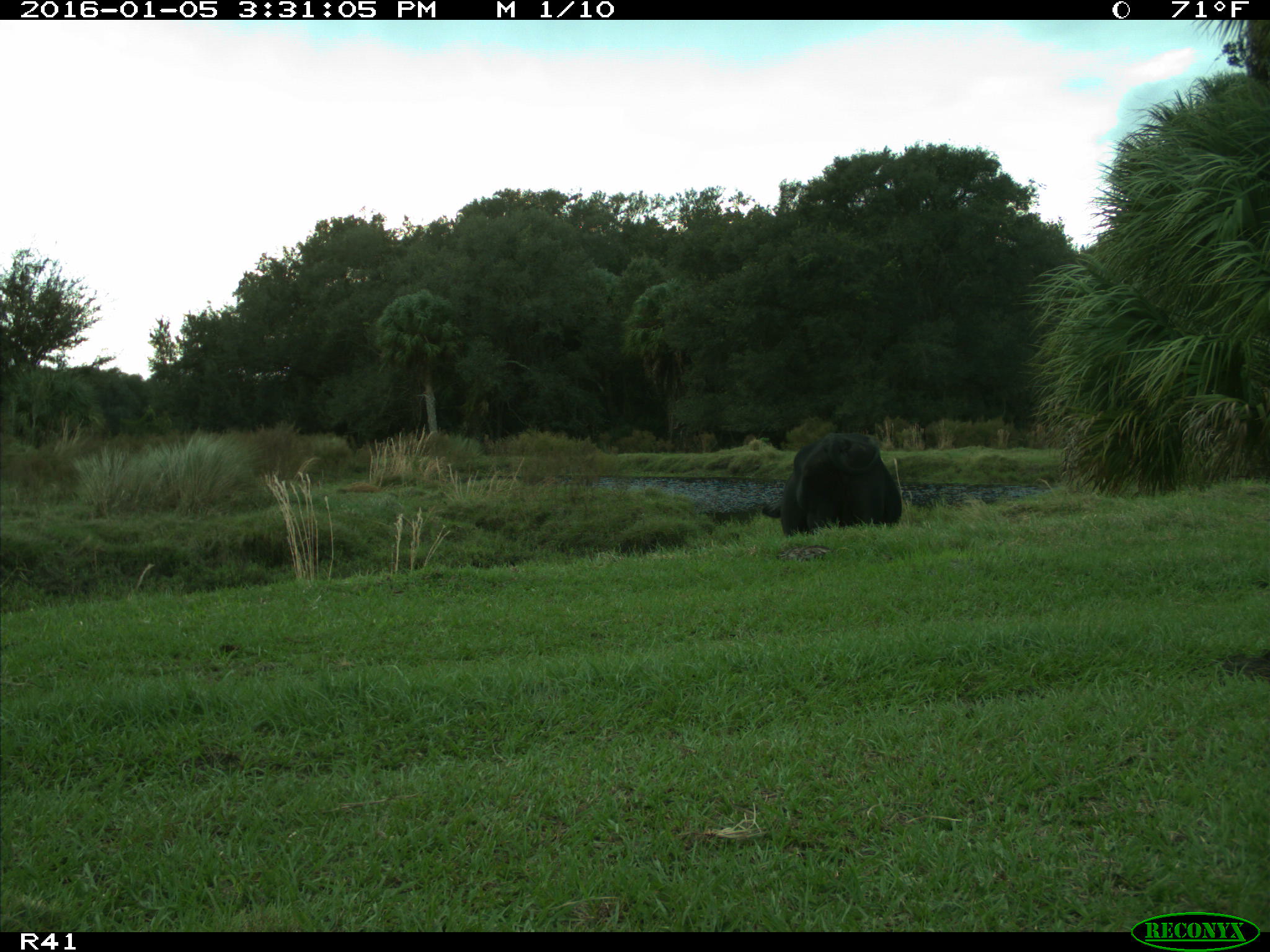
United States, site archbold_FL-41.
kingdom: Animalia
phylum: Chordata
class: Mammalia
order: Artiodactyla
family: Bovidae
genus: Bos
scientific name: Bos taurus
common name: domestic cow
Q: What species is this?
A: Bos taurus (domestic cow).